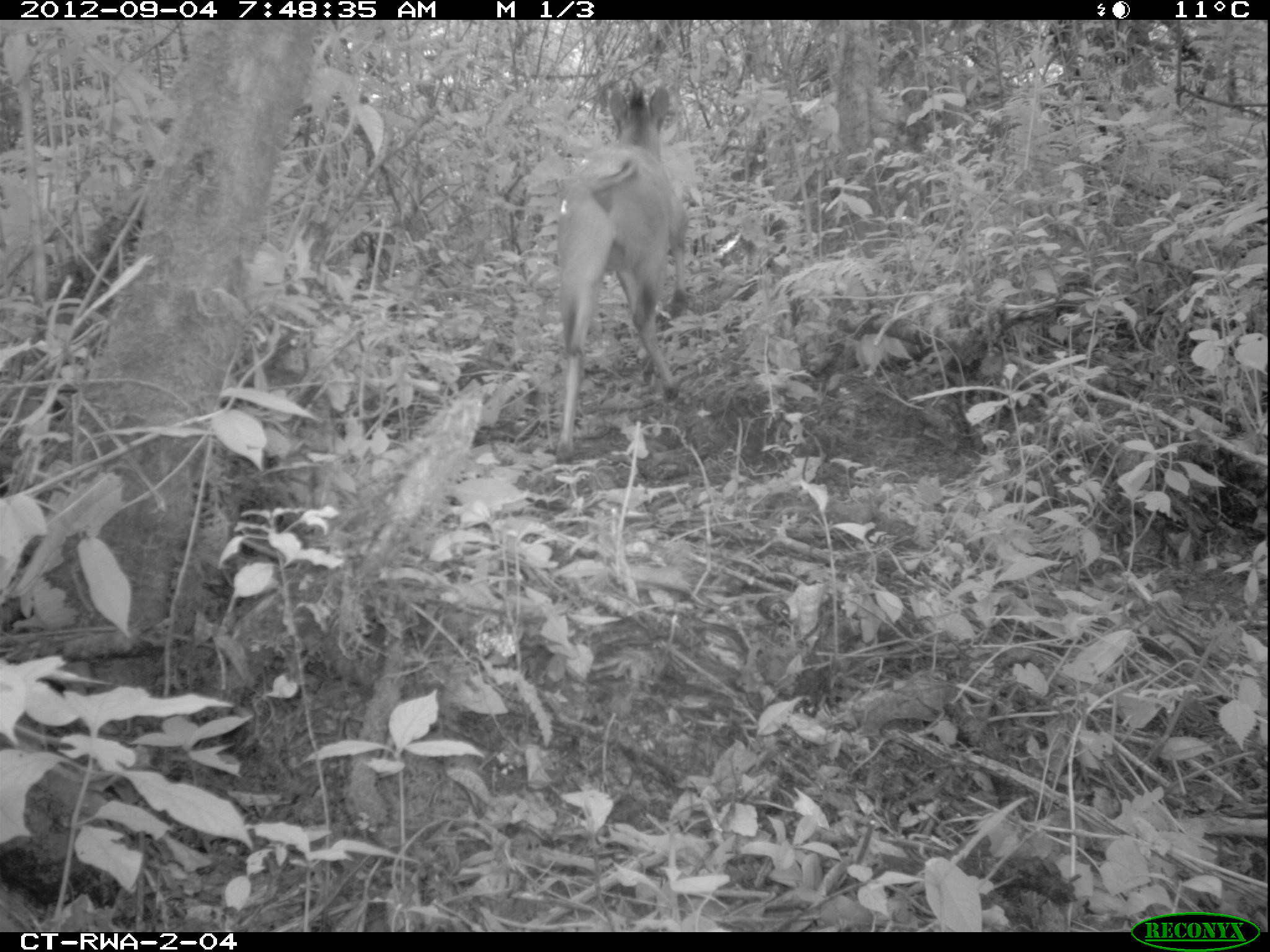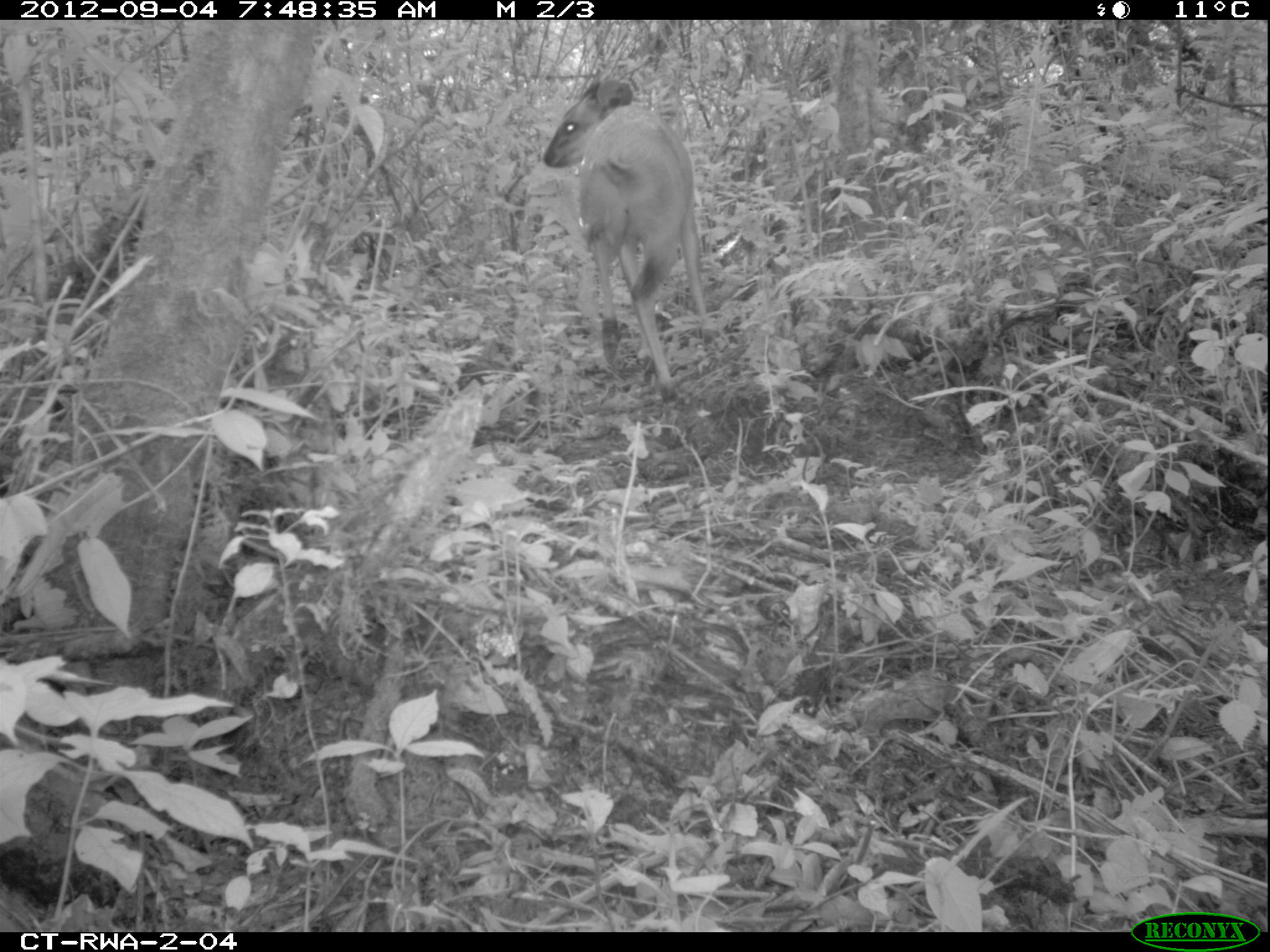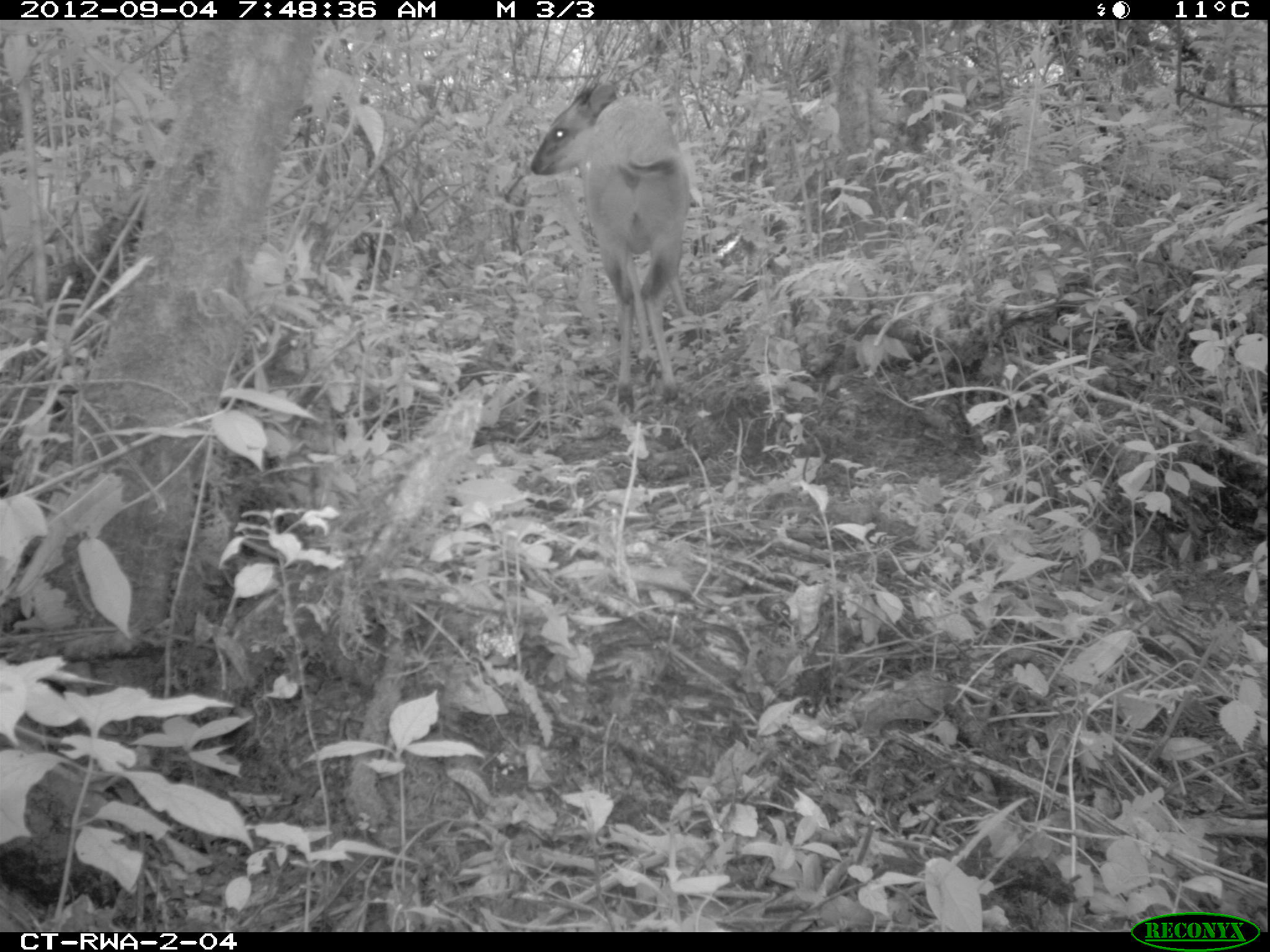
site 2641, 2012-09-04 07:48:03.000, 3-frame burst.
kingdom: Animalia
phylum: Chordata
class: Mammalia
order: Artiodactyla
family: Bovidae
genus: Cephalophus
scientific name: Cephalophus nigrifrons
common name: black-fronted duiker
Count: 1.